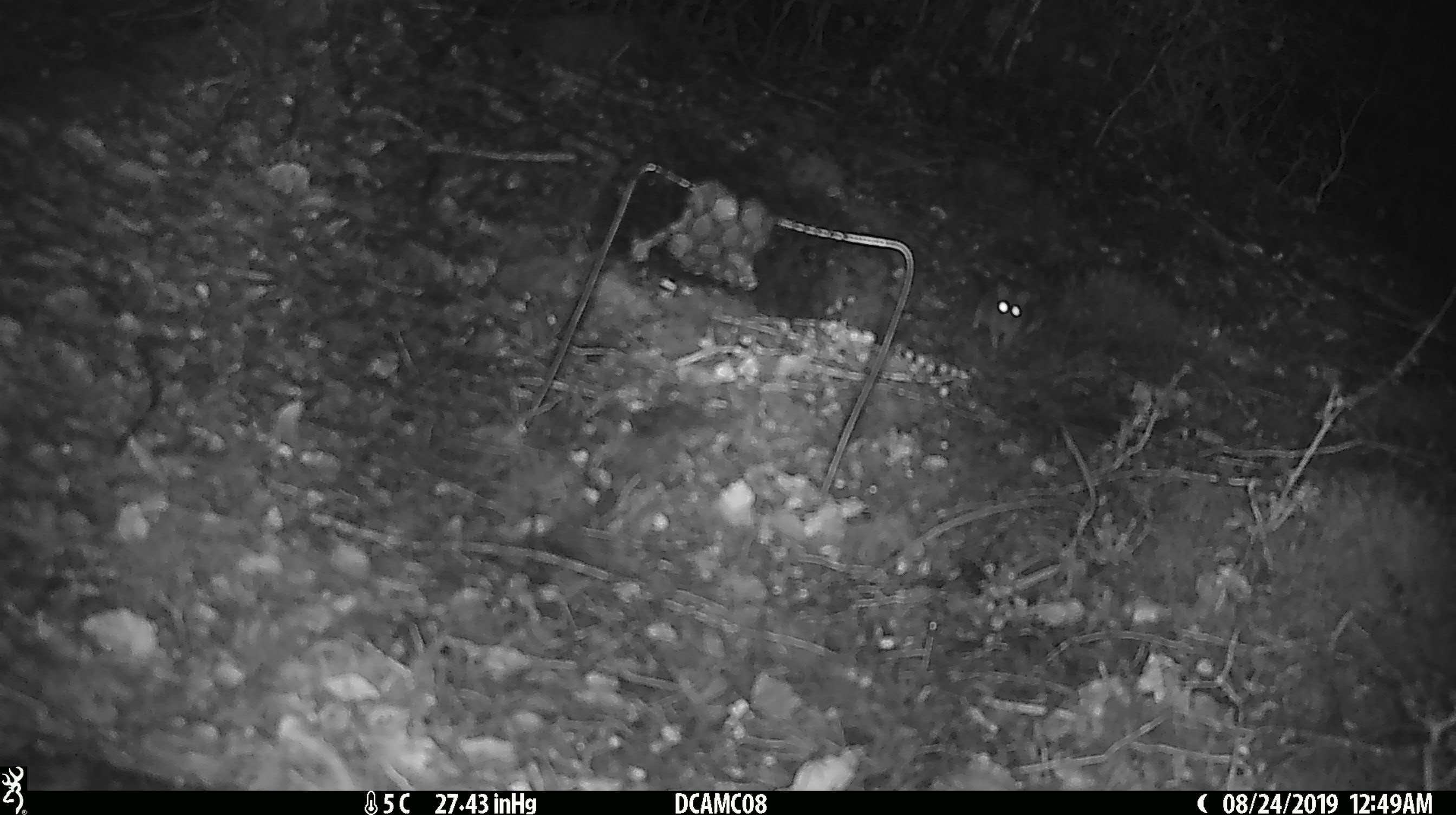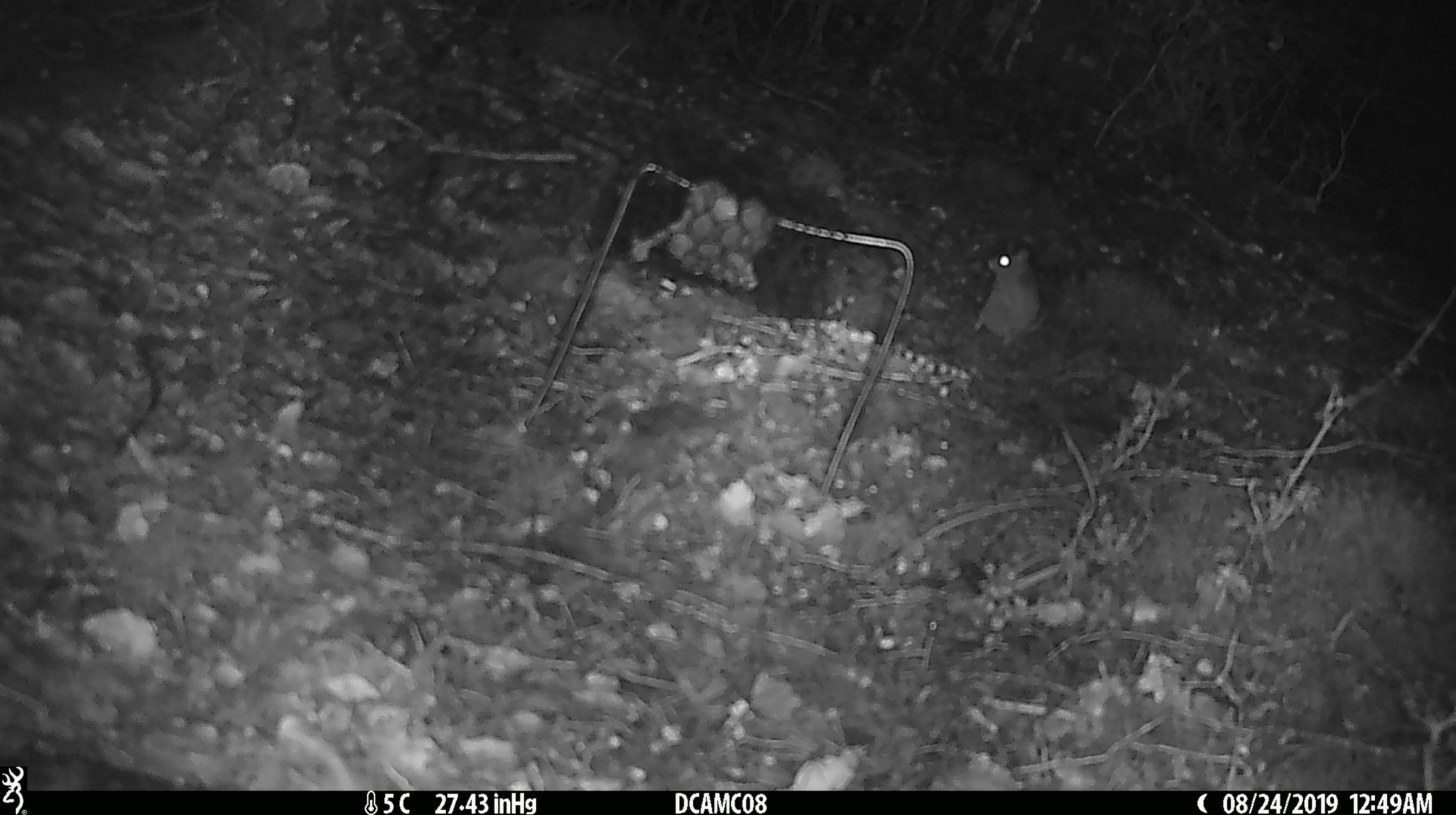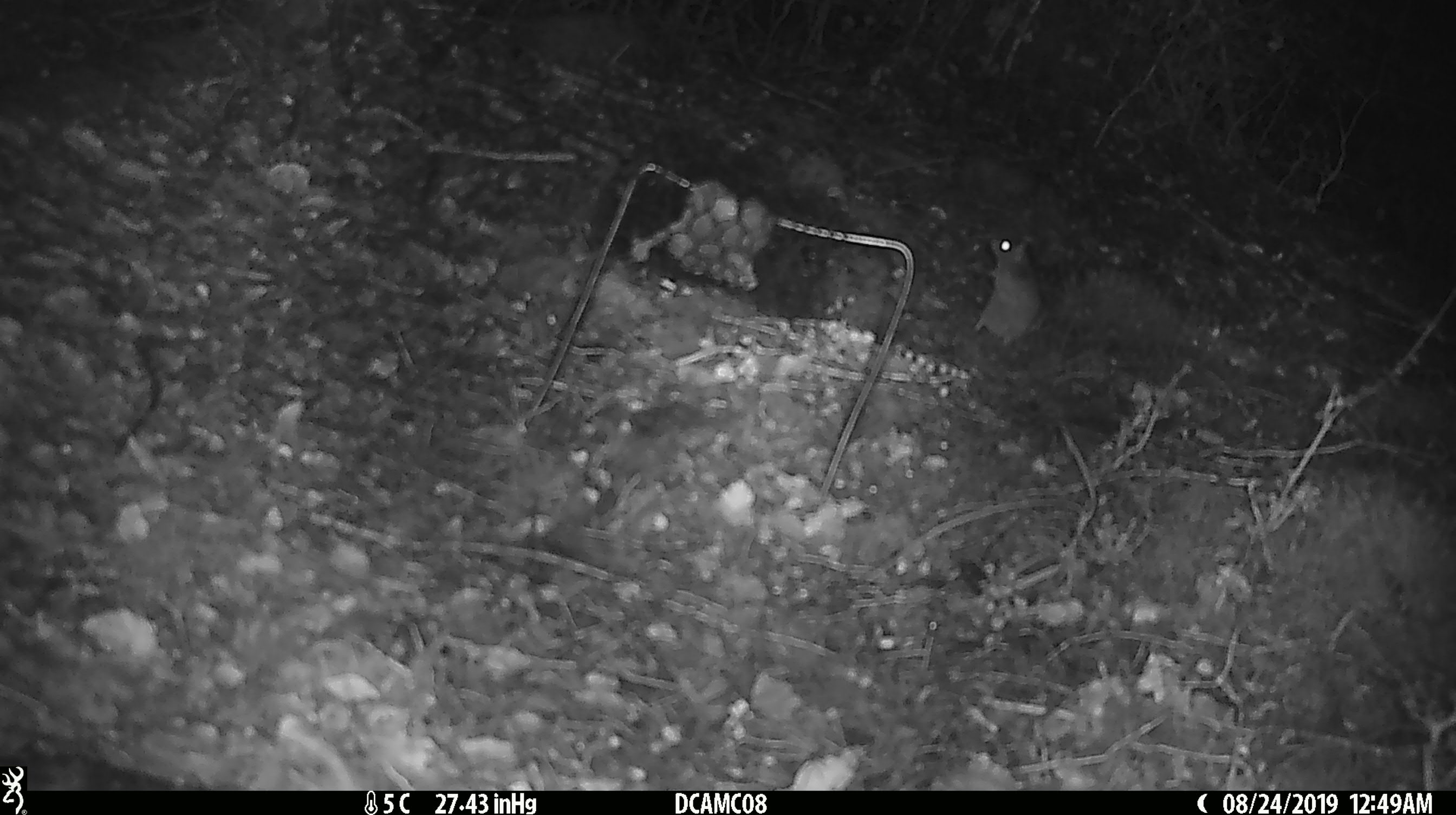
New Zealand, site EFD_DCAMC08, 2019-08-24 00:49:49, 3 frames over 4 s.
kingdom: Animalia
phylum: Chordata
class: Mammalia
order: Rodentia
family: Muridae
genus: Mus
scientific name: Mus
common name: mouse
Mouse (Mus).